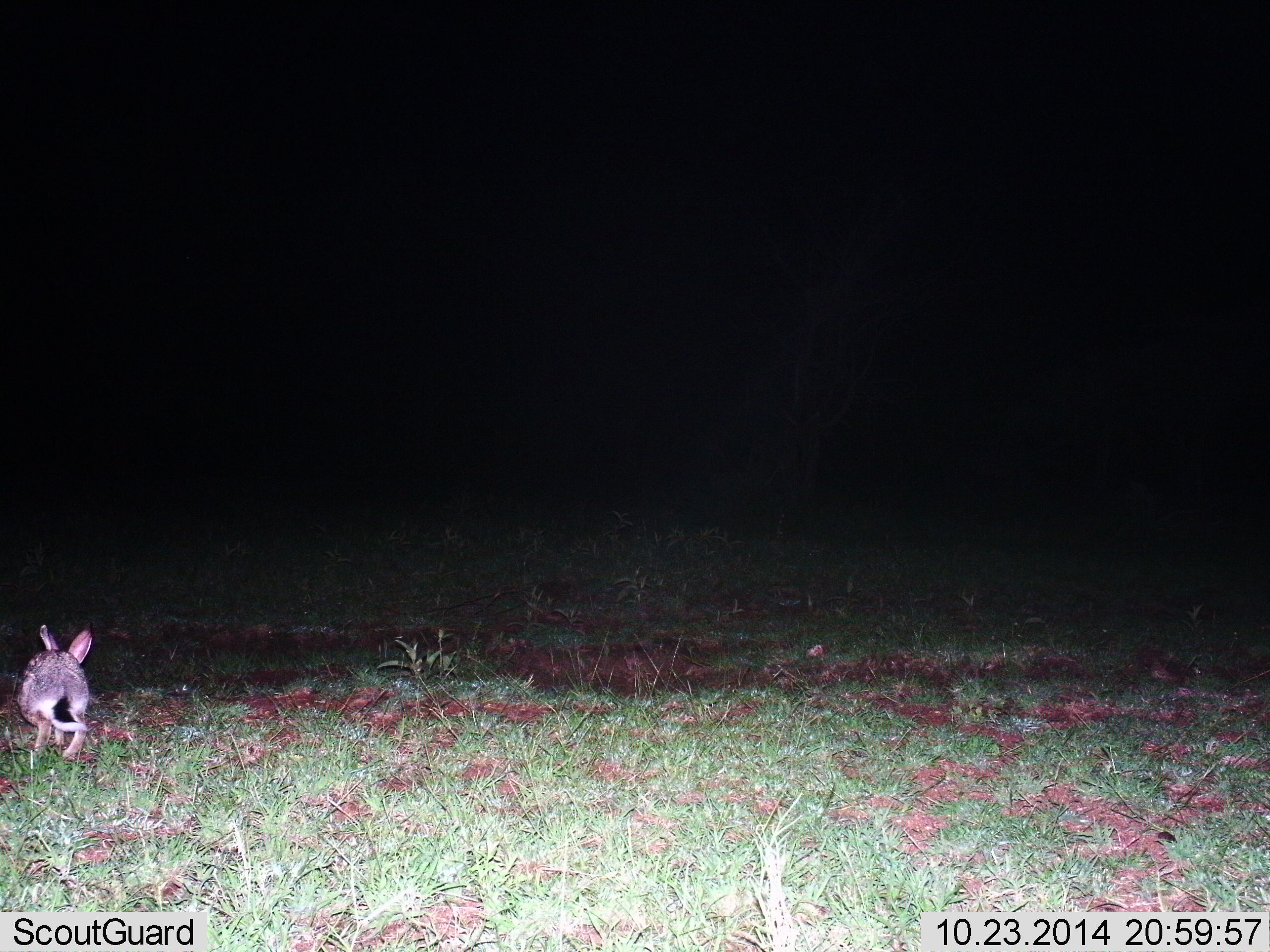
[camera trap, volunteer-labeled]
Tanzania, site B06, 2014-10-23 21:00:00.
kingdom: Animalia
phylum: Chordata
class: Mammalia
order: Lagomorpha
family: Leporidae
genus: Lepus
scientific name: Lepus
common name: hare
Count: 1.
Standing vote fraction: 10%.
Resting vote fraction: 0%.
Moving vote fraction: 90%.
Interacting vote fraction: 0%.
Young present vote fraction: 0%.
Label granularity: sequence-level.